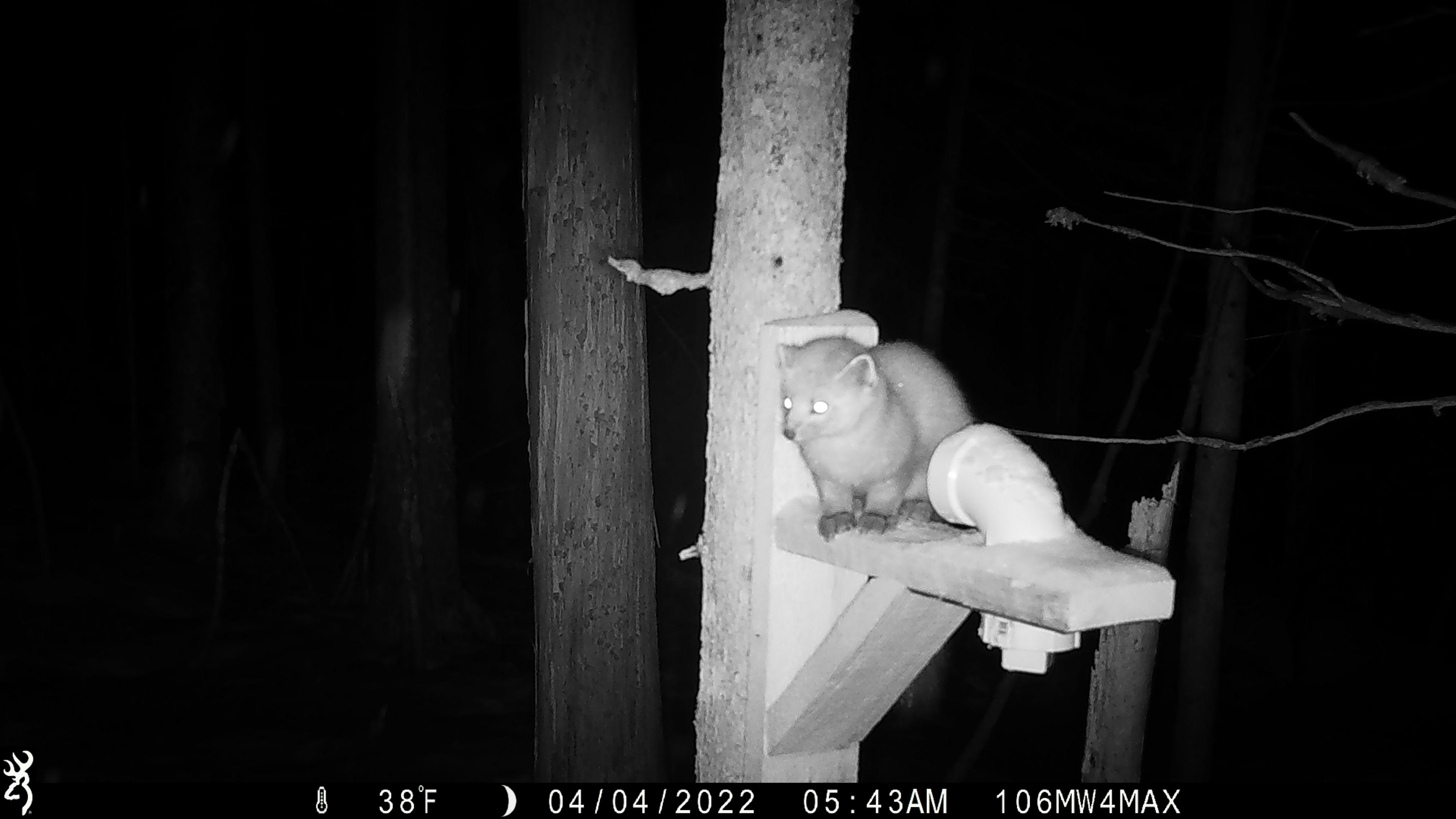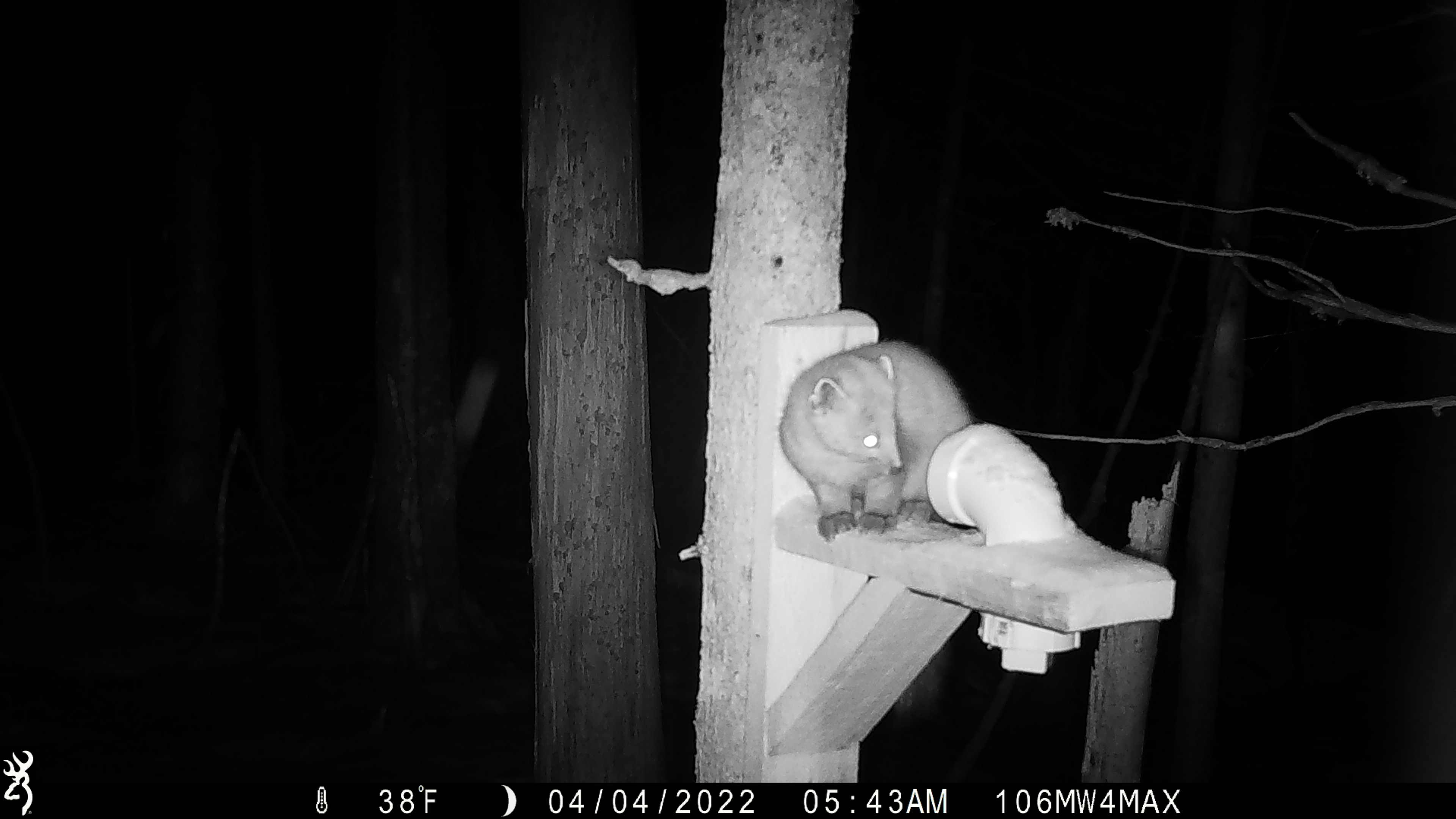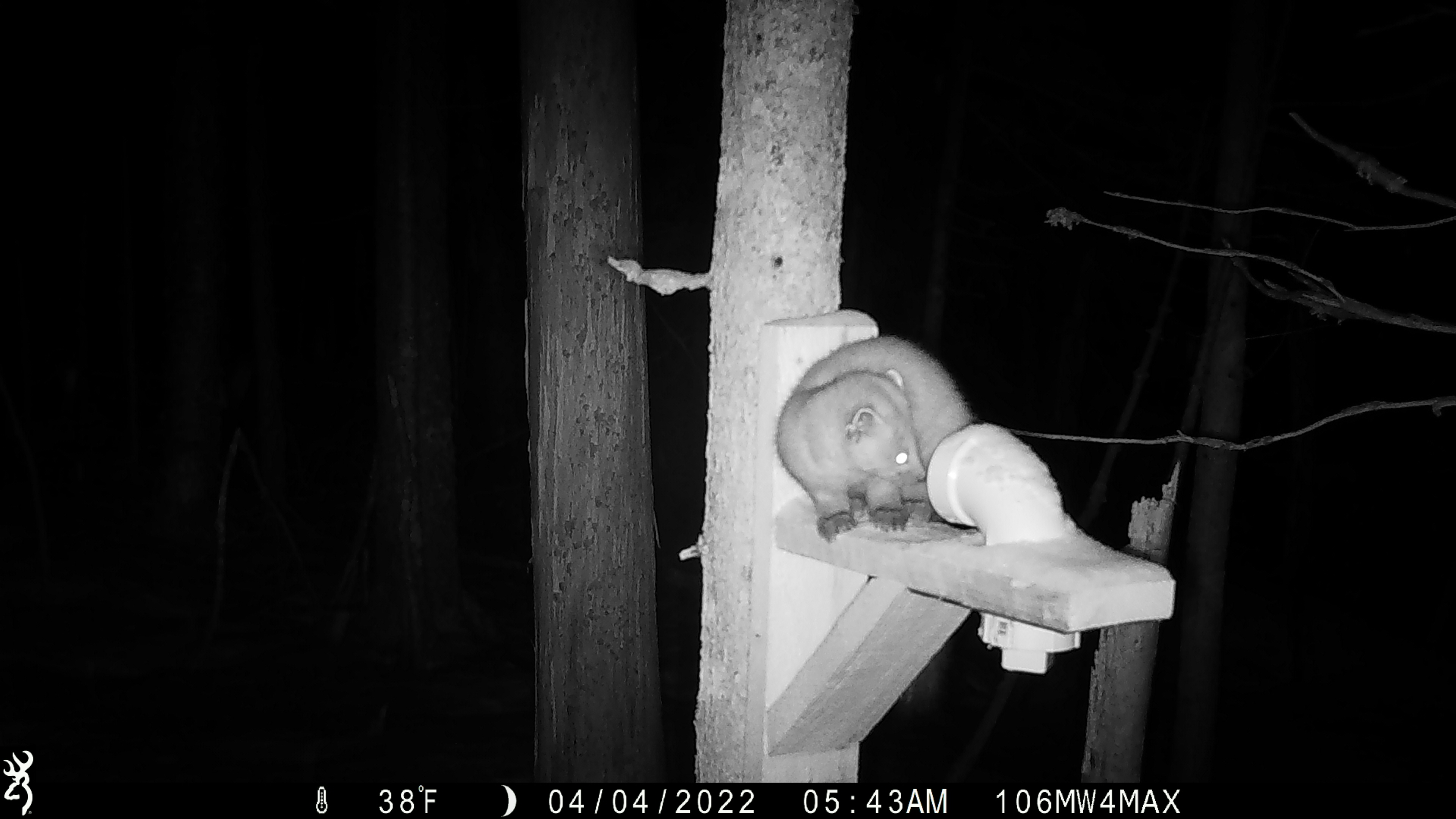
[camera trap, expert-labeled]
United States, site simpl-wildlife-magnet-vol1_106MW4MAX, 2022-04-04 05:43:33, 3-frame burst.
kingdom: Animalia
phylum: Chordata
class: Mammalia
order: Carnivora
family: Mustelidae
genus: Martes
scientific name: Martes americana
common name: american marten